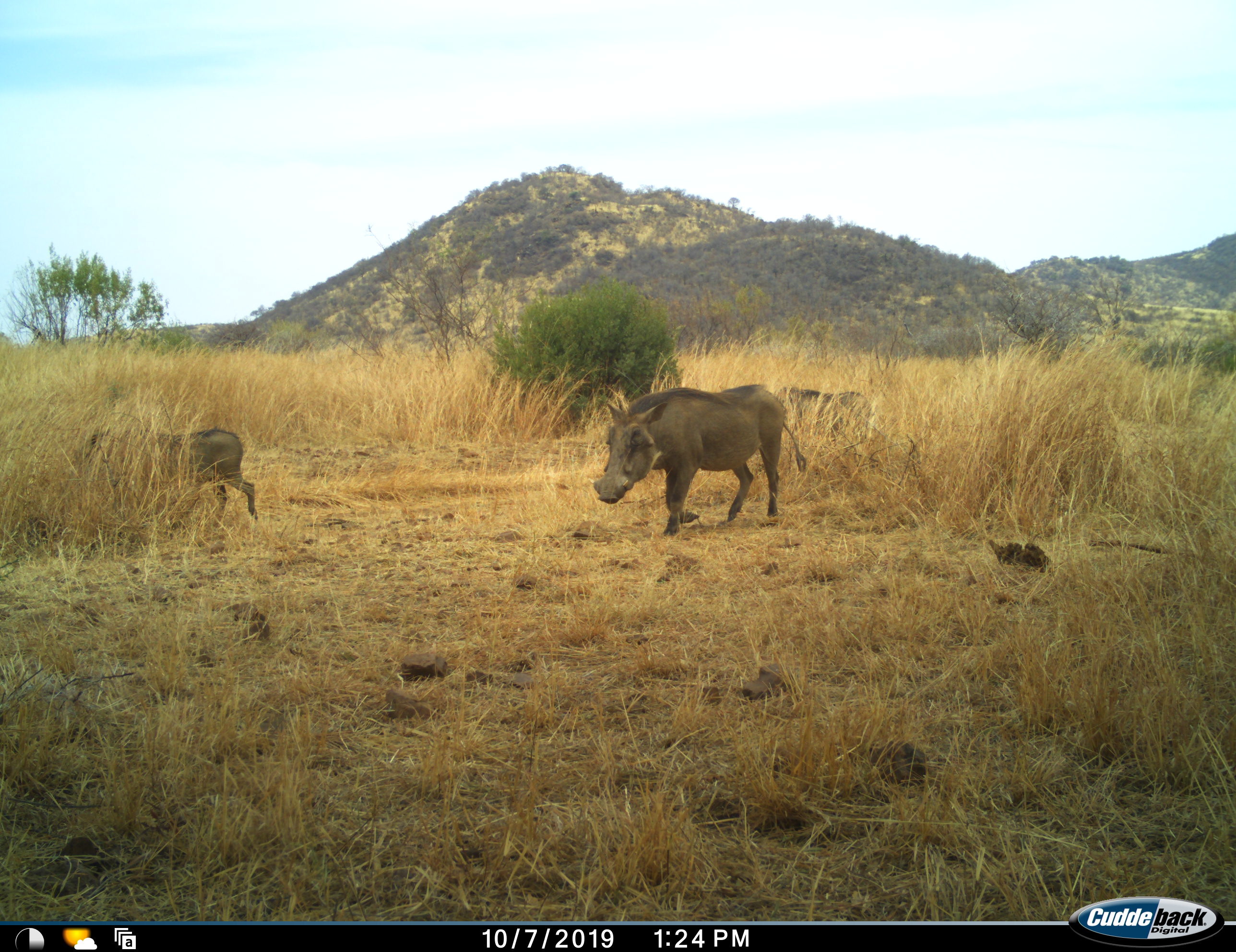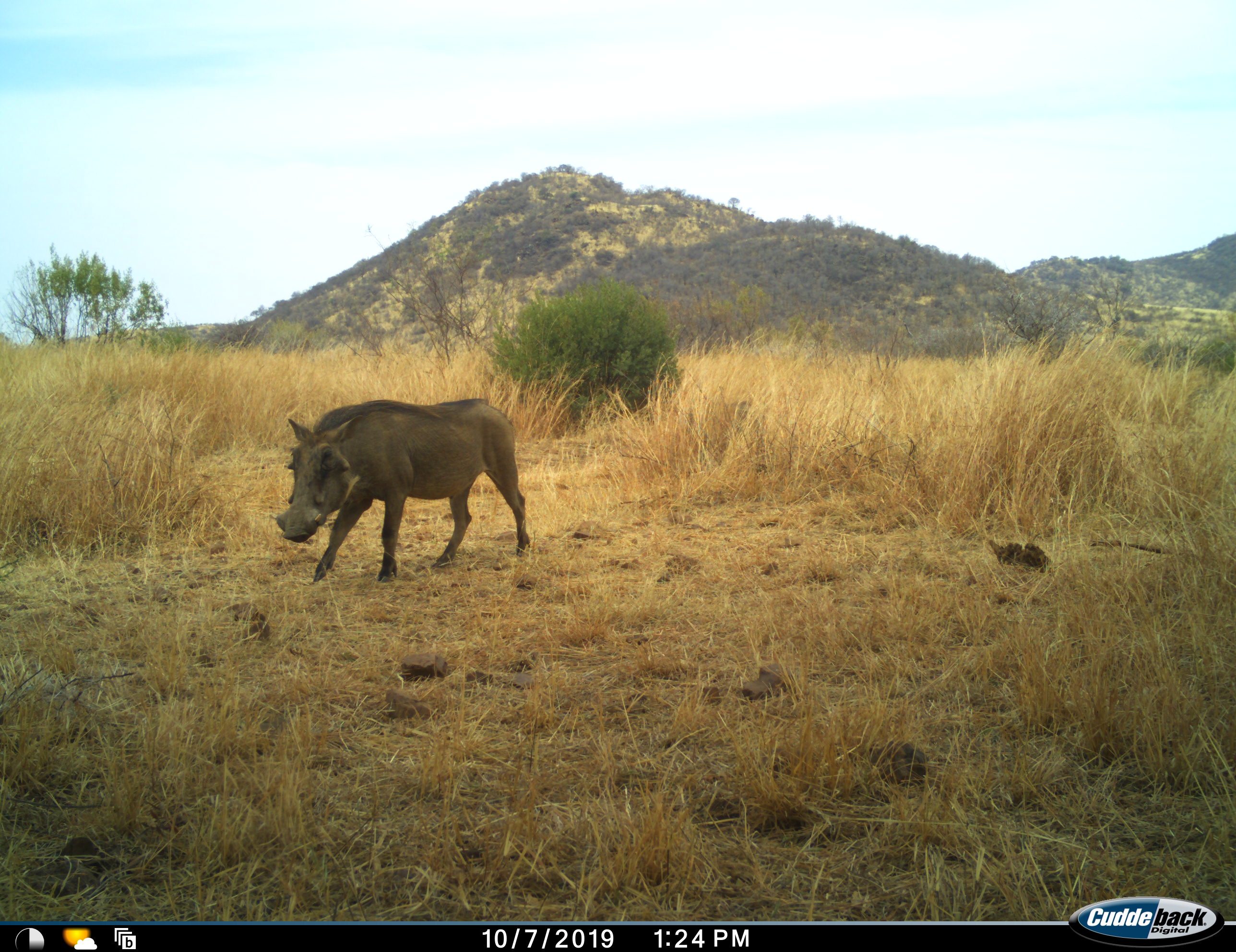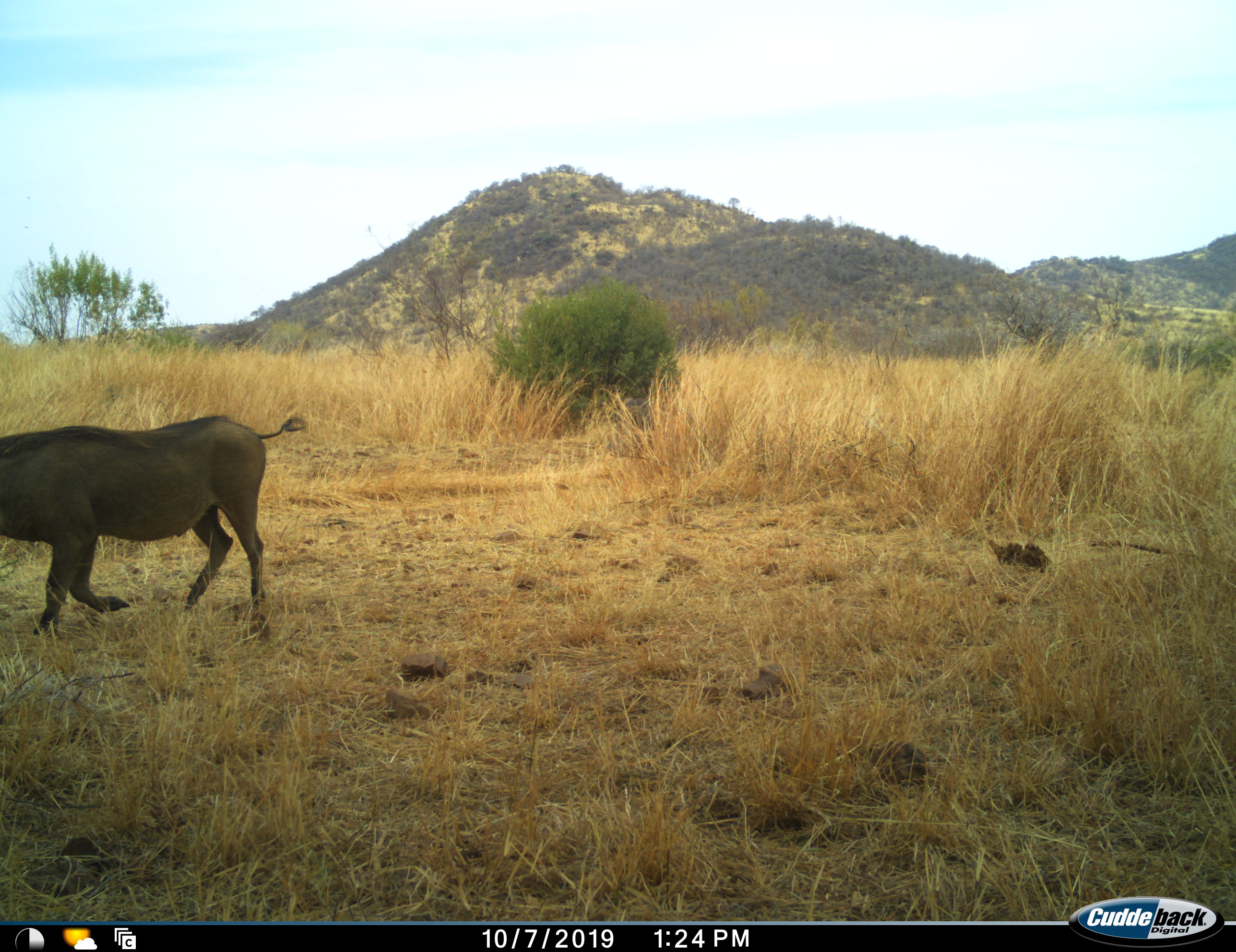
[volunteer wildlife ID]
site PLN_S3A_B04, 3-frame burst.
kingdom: Animalia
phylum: Chordata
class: Mammalia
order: Artiodactyla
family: Suidae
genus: Phacochoerus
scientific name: Phacochoerus africanus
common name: warthog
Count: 3.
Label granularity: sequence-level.